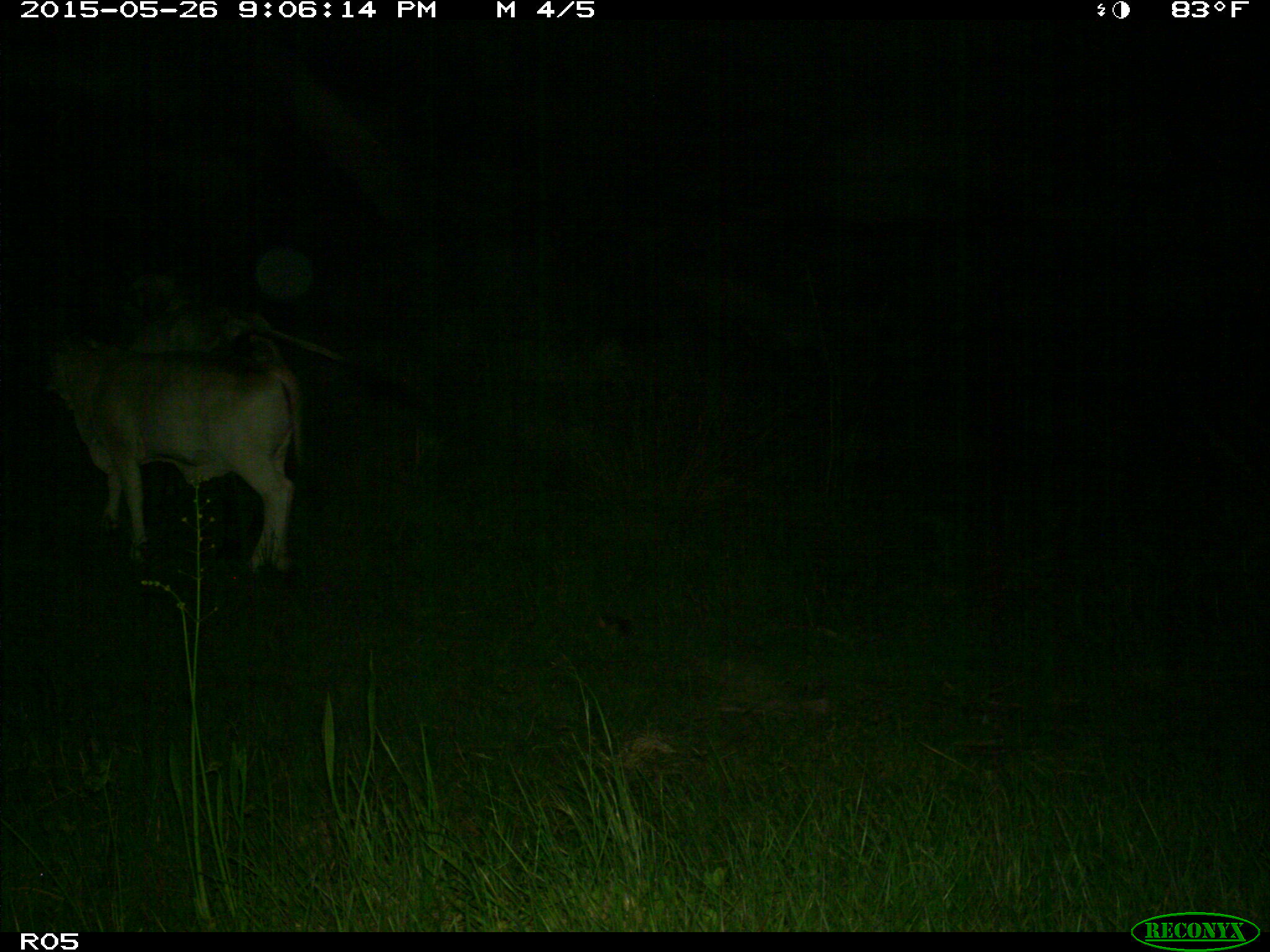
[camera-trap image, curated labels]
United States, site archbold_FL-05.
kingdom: Animalia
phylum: Chordata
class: Mammalia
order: Artiodactyla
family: Bovidae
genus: Bos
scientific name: Bos taurus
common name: domestic cow